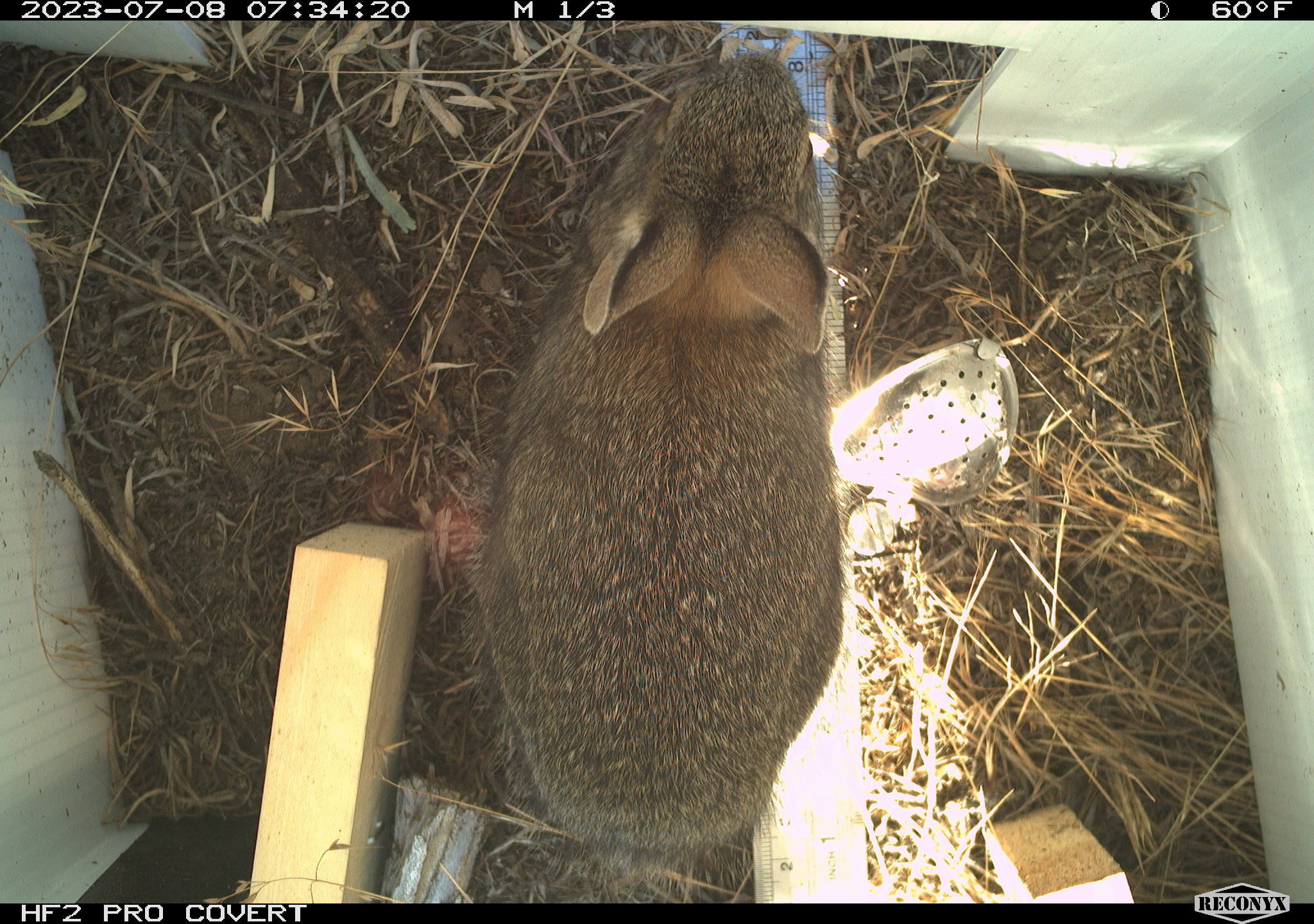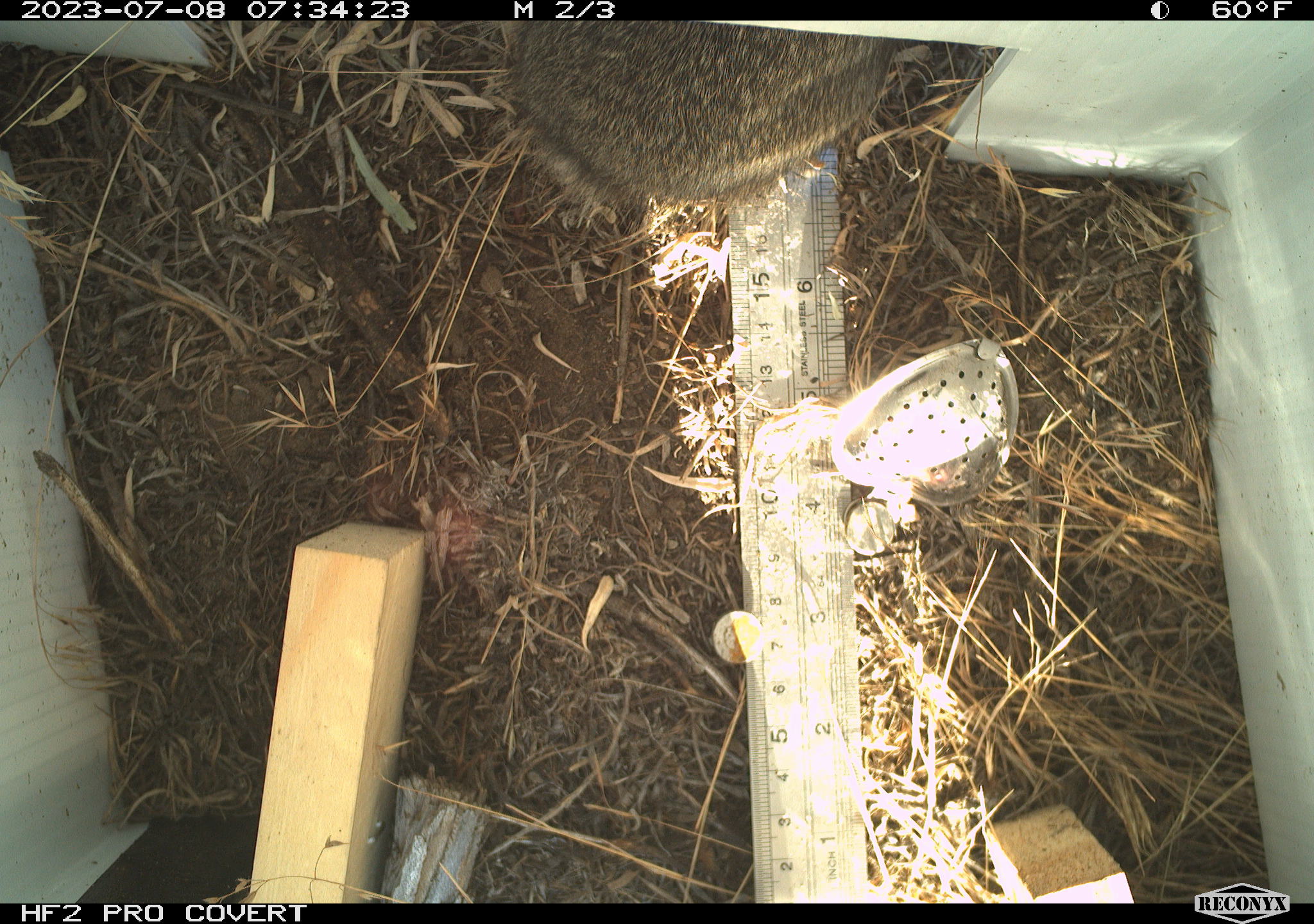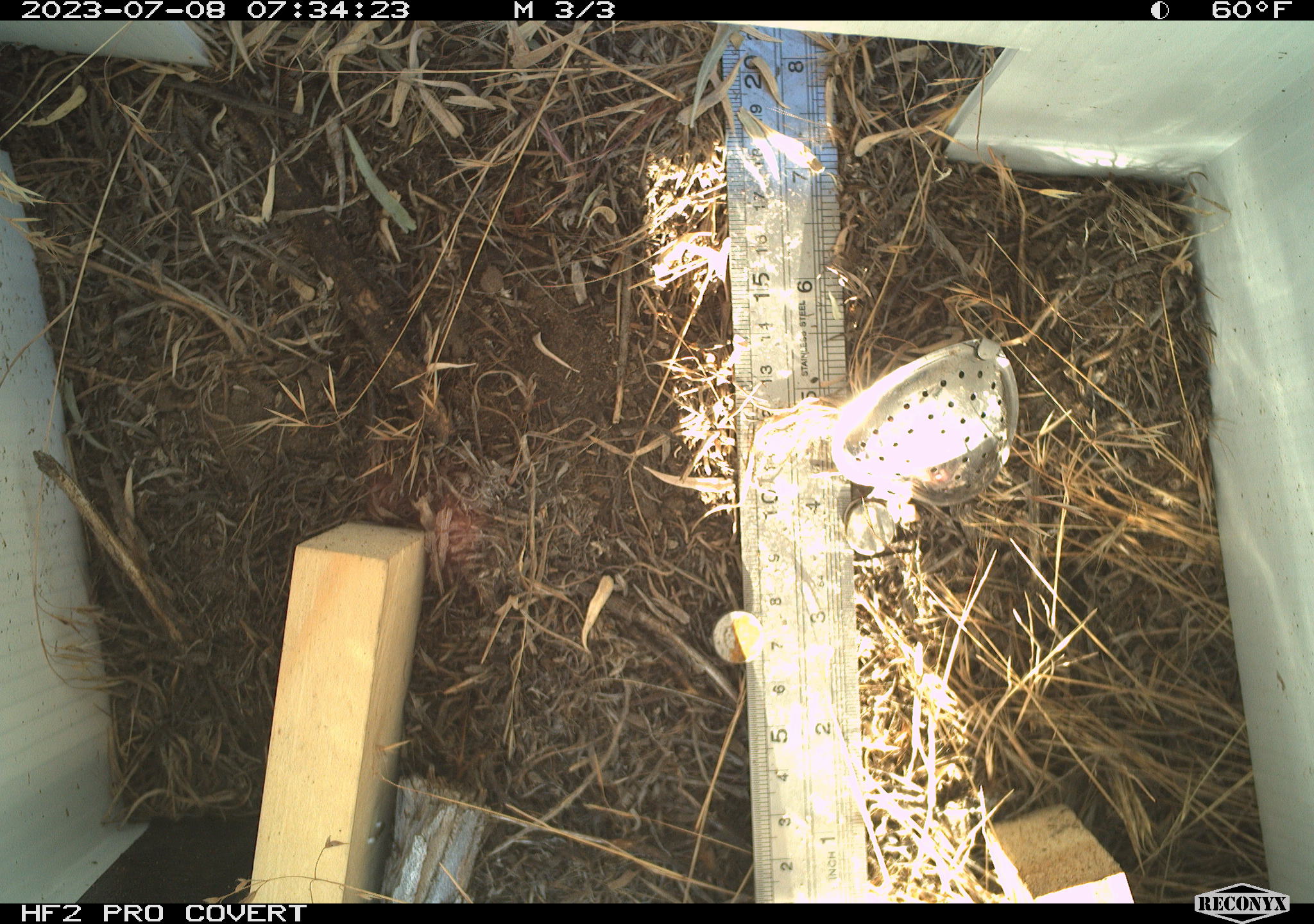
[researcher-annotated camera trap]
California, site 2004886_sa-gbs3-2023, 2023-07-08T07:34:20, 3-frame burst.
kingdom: Animalia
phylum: Chordata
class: Mammalia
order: Lagomorpha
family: Leporidae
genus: Sylvilagus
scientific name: Sylvilagus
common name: cottontail rabbits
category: sylvilagus species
Sylvilagus species (cottontail rabbits) (Sylvilagus).